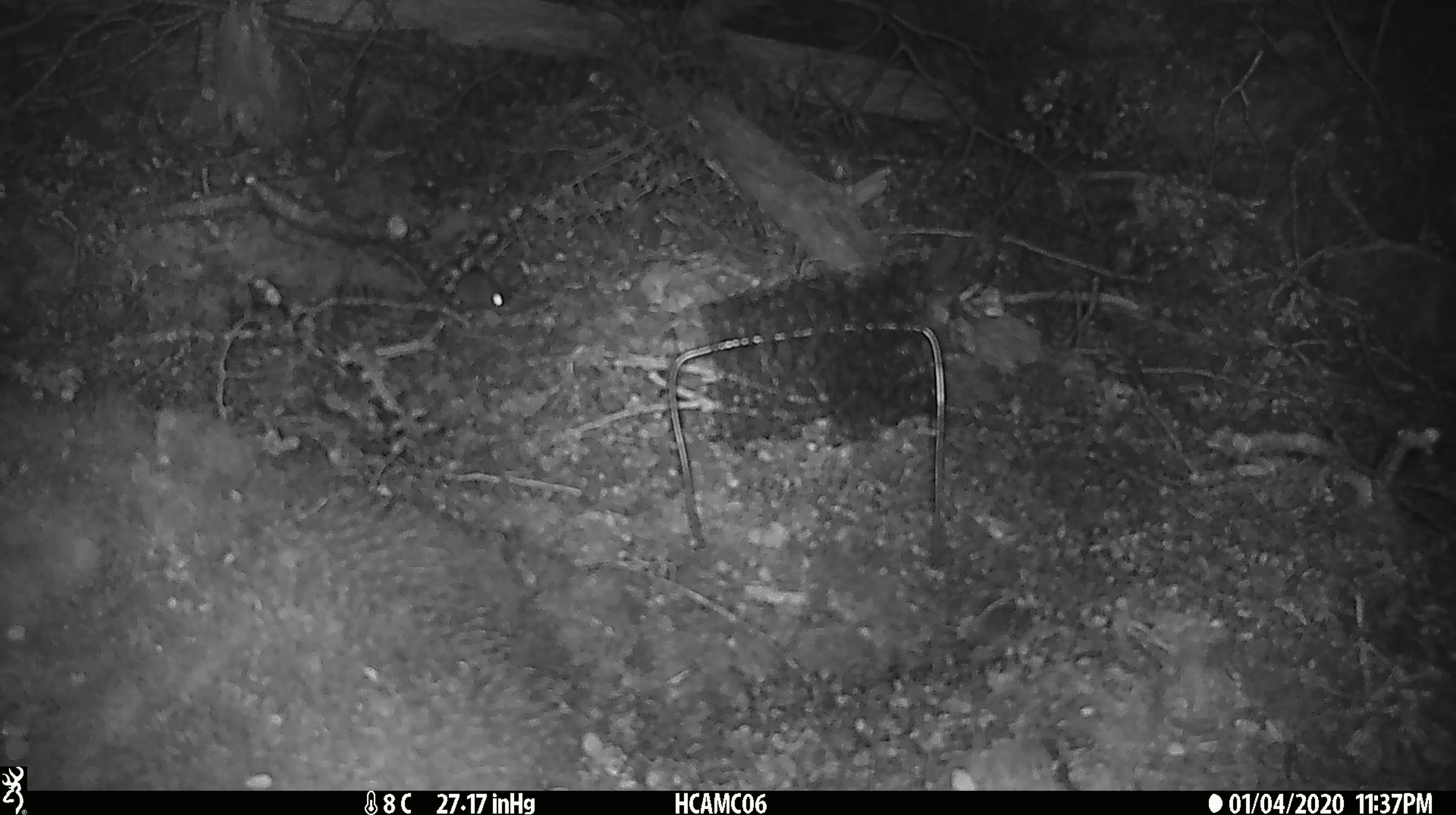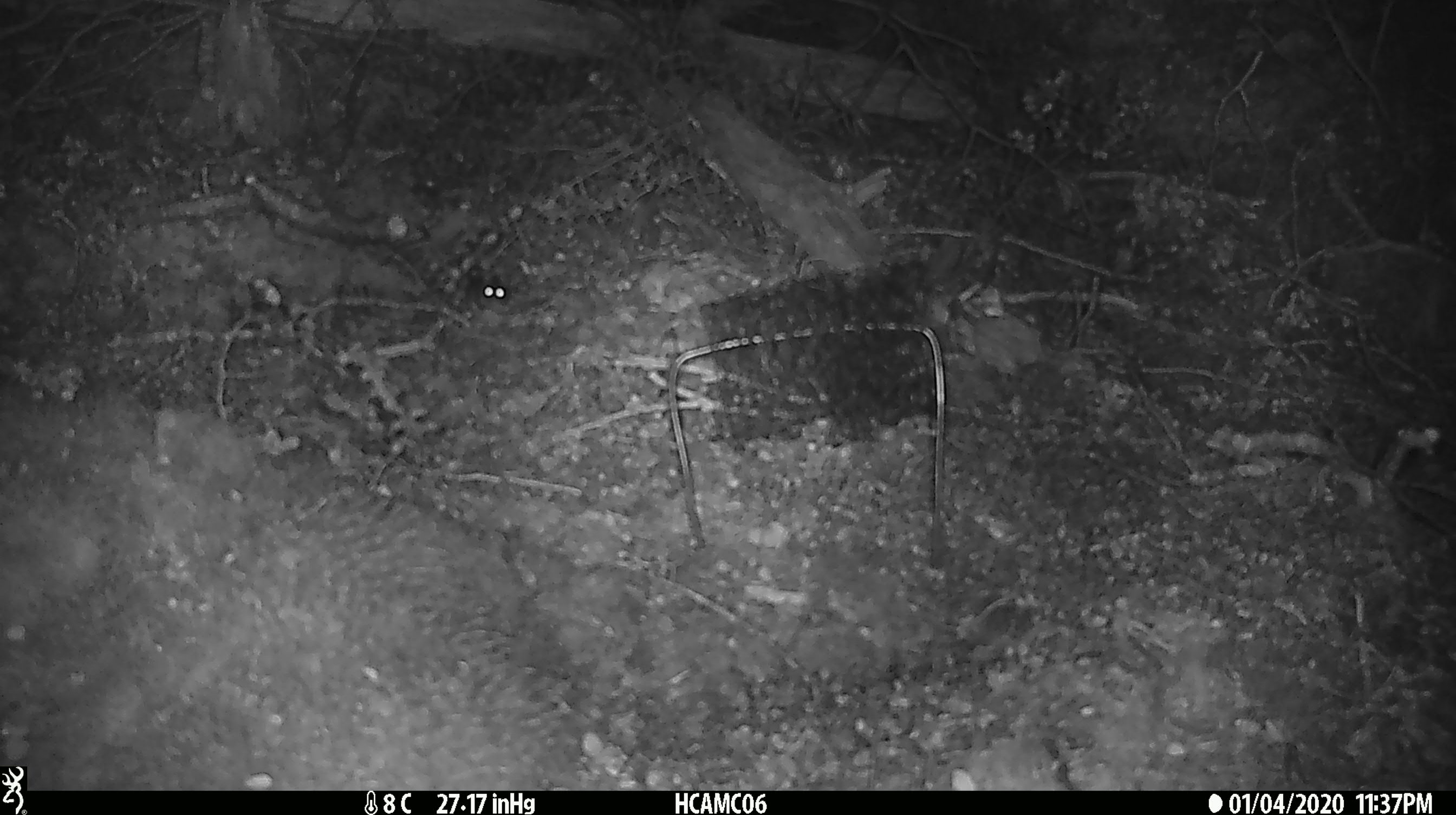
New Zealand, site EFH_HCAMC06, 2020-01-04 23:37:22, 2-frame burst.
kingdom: Animalia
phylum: Chordata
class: Mammalia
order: Rodentia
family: Muridae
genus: Mus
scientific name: Mus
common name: mouse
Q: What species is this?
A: Mouse (Mus).